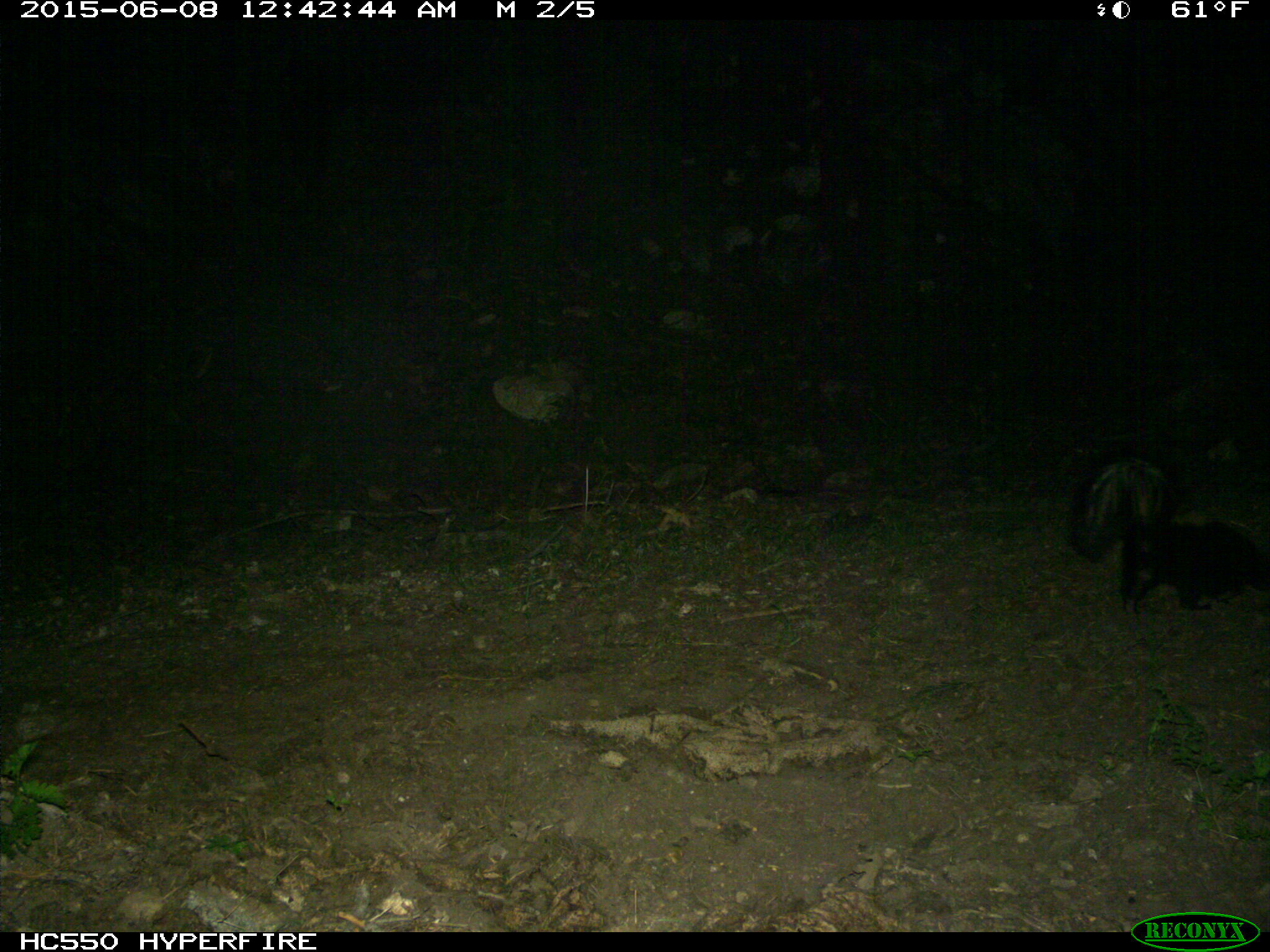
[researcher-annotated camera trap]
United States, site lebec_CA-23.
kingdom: Animalia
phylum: Chordata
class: Mammalia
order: Carnivora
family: Mephitidae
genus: Mephitis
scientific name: Mephitis mephitis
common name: striped skunk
Mephitis mephitis (striped skunk).